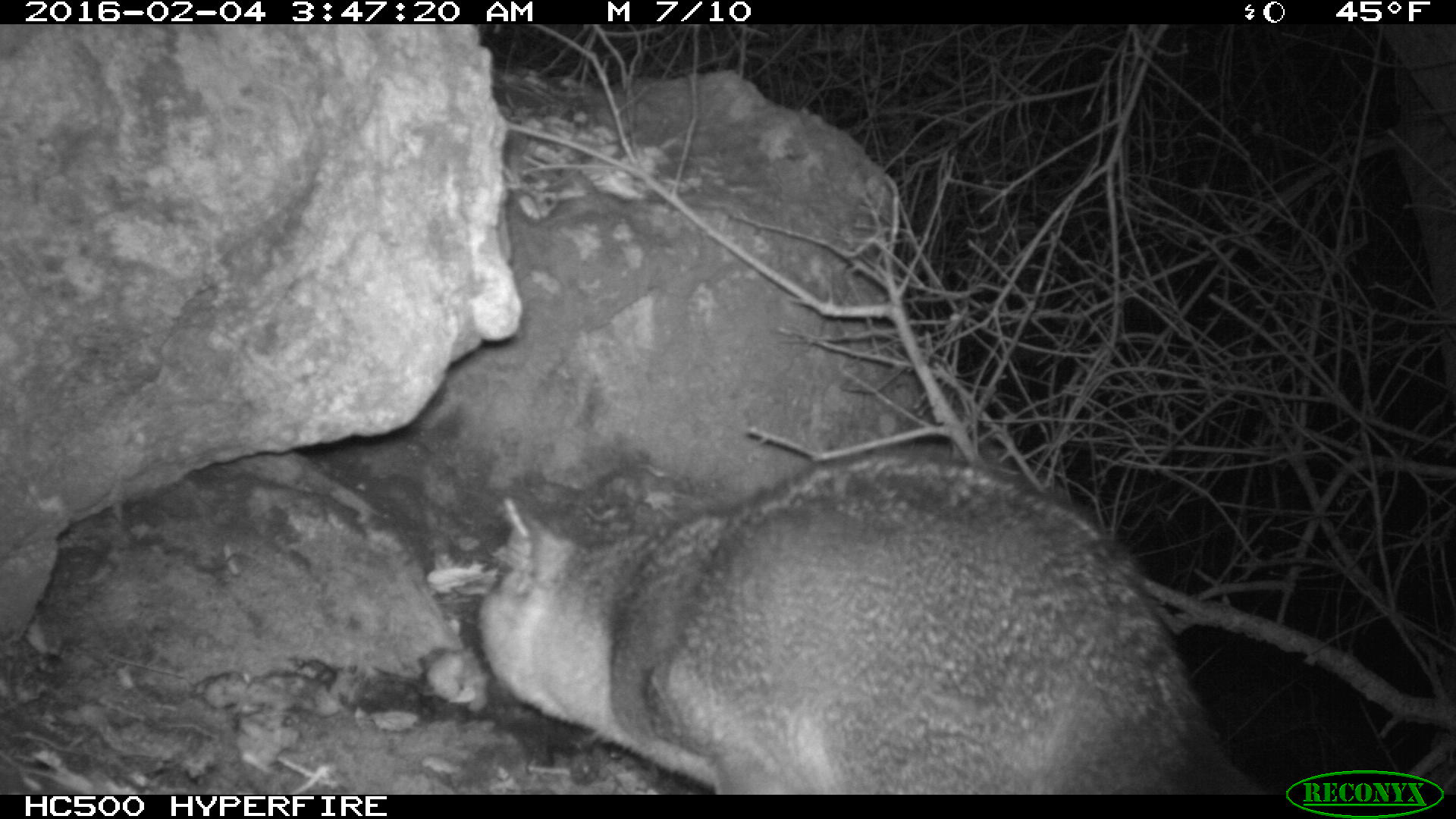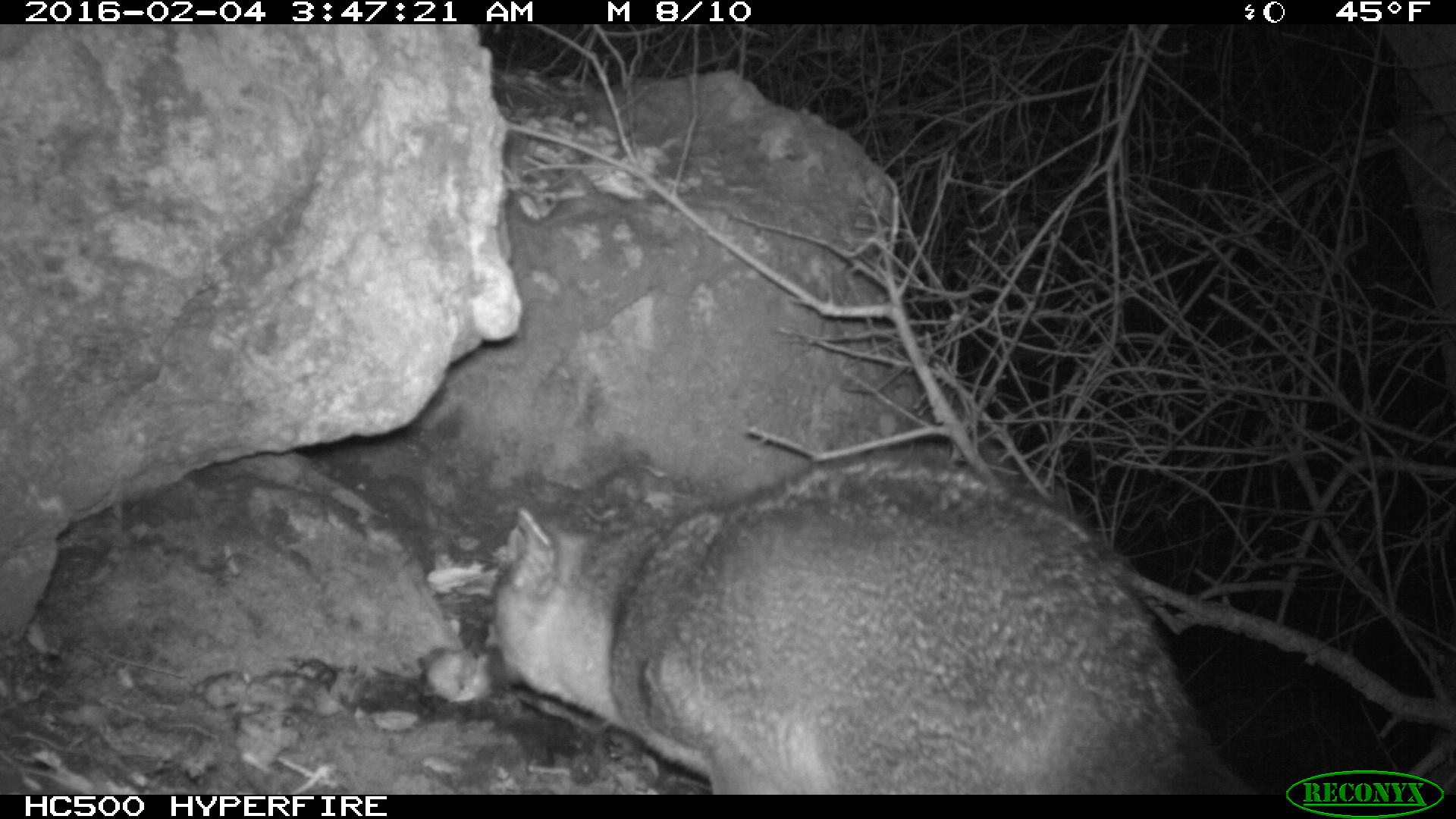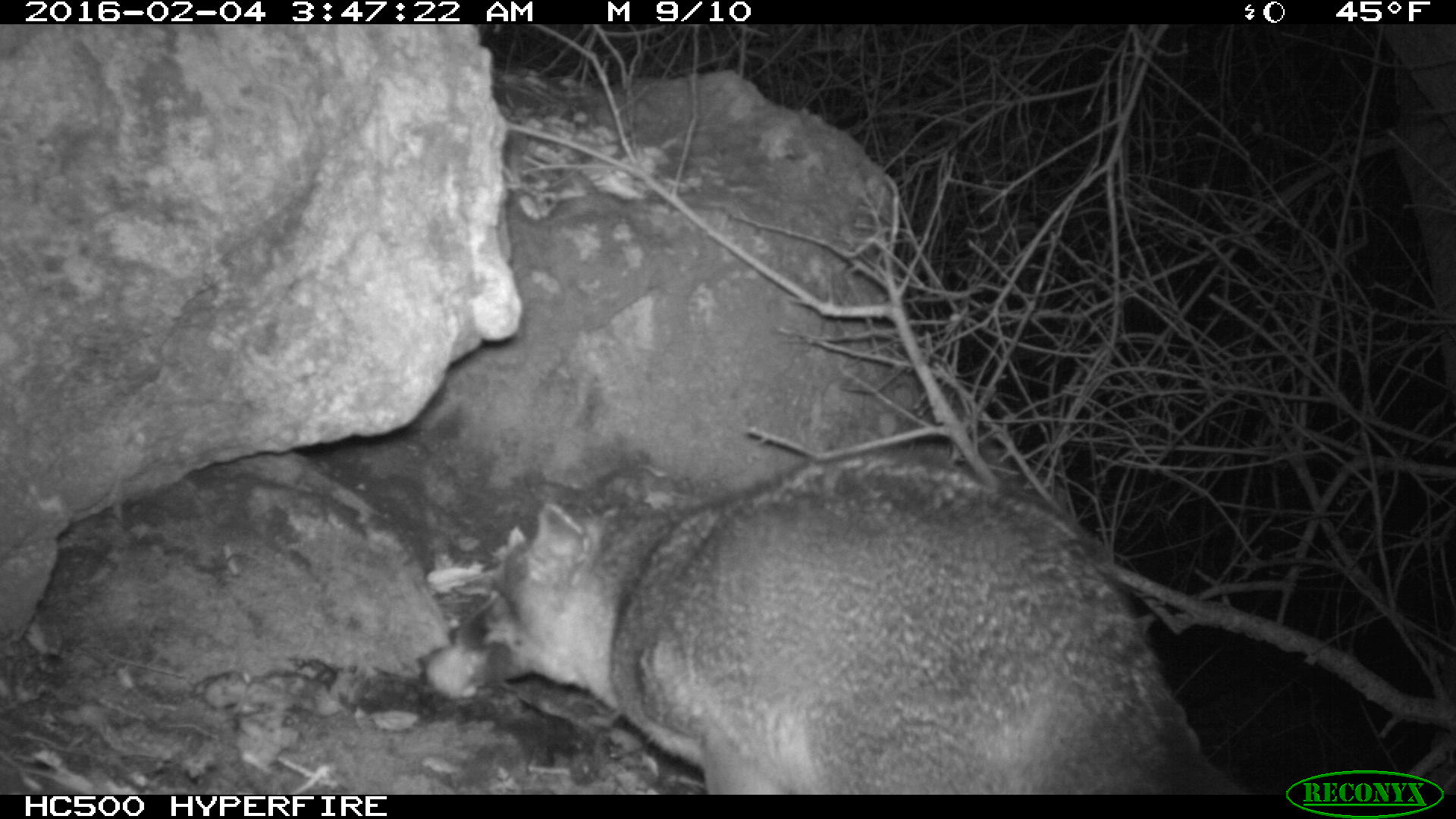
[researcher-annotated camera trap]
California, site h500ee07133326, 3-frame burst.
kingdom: Animalia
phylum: Chordata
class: Mammalia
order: Carnivora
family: Canidae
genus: Urocyon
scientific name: Urocyon littoralis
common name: island fox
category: fox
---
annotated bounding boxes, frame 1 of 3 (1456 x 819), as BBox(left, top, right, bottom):
fox: BBox(475, 450, 1269, 795)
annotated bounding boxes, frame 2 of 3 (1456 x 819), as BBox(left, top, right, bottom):
fox: BBox(473, 445, 1252, 791)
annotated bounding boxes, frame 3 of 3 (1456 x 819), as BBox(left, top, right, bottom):
fox: BBox(434, 445, 1238, 796)